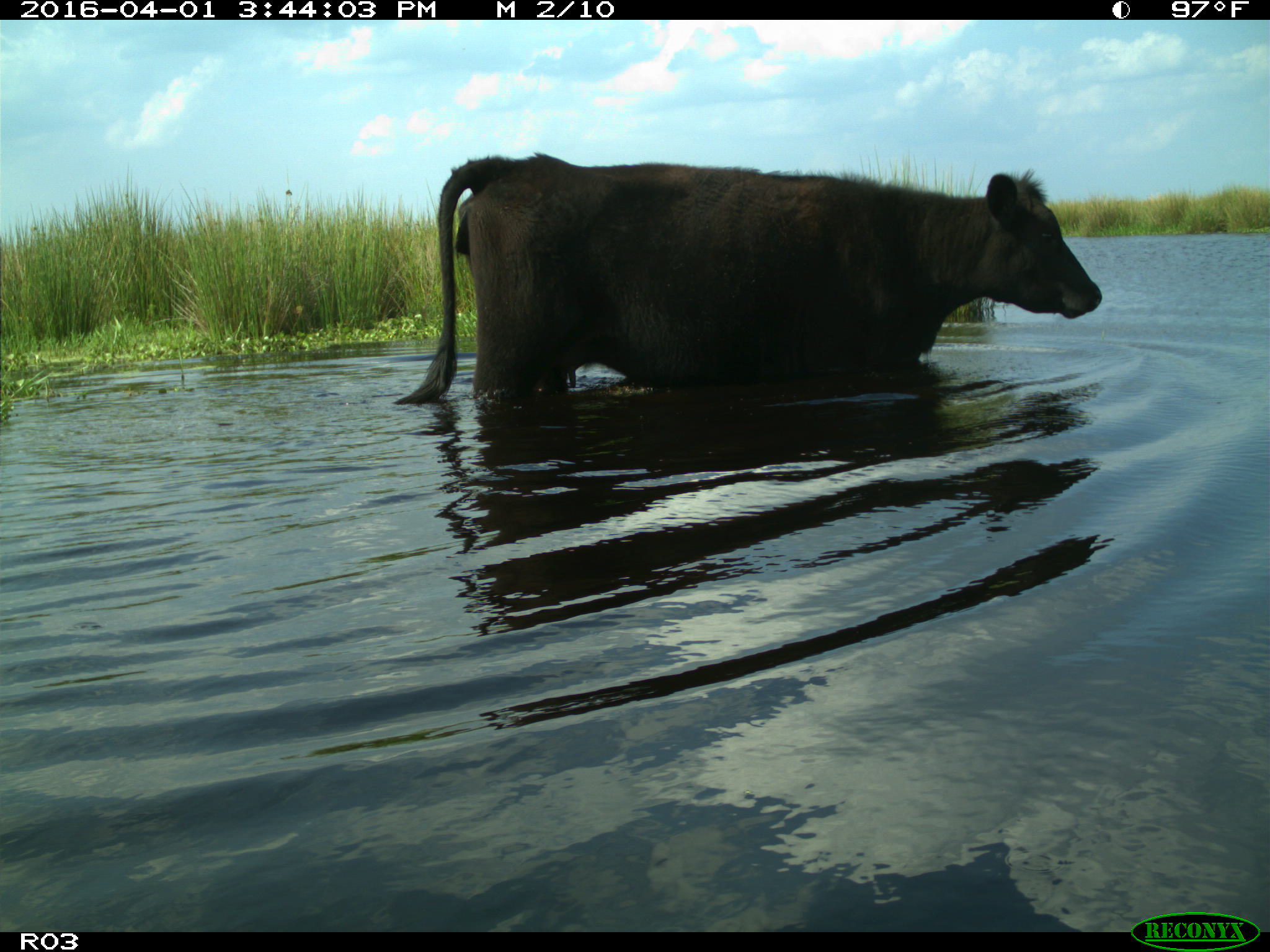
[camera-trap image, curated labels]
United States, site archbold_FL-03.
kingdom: Animalia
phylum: Chordata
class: Mammalia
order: Artiodactyla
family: Bovidae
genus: Bos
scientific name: Bos taurus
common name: domestic cow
Bos taurus (domestic cow).